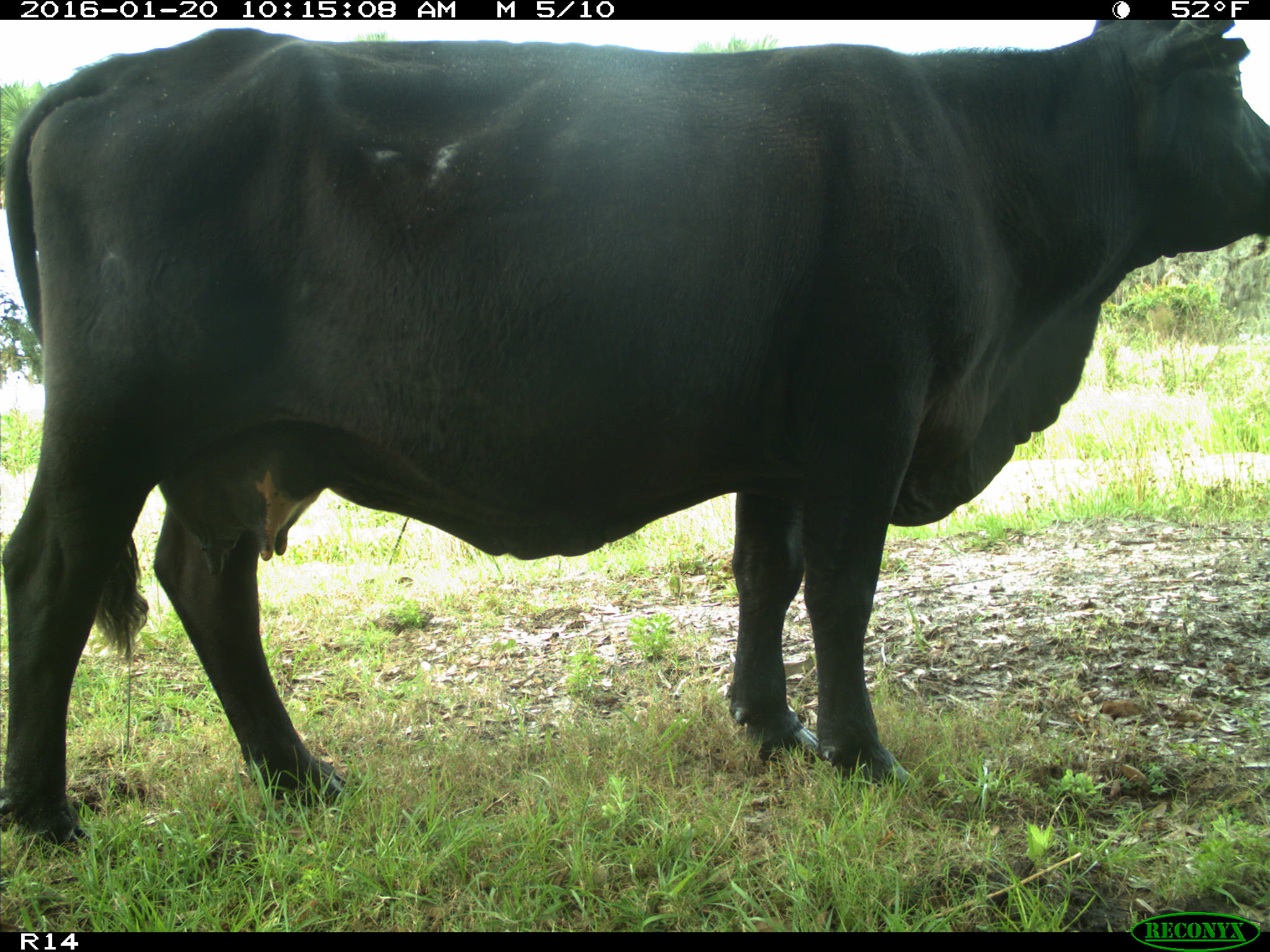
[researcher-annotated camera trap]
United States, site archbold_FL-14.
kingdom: Animalia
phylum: Chordata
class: Mammalia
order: Artiodactyla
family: Bovidae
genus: Bos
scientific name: Bos taurus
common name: domestic cow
Bos taurus (domestic cow).